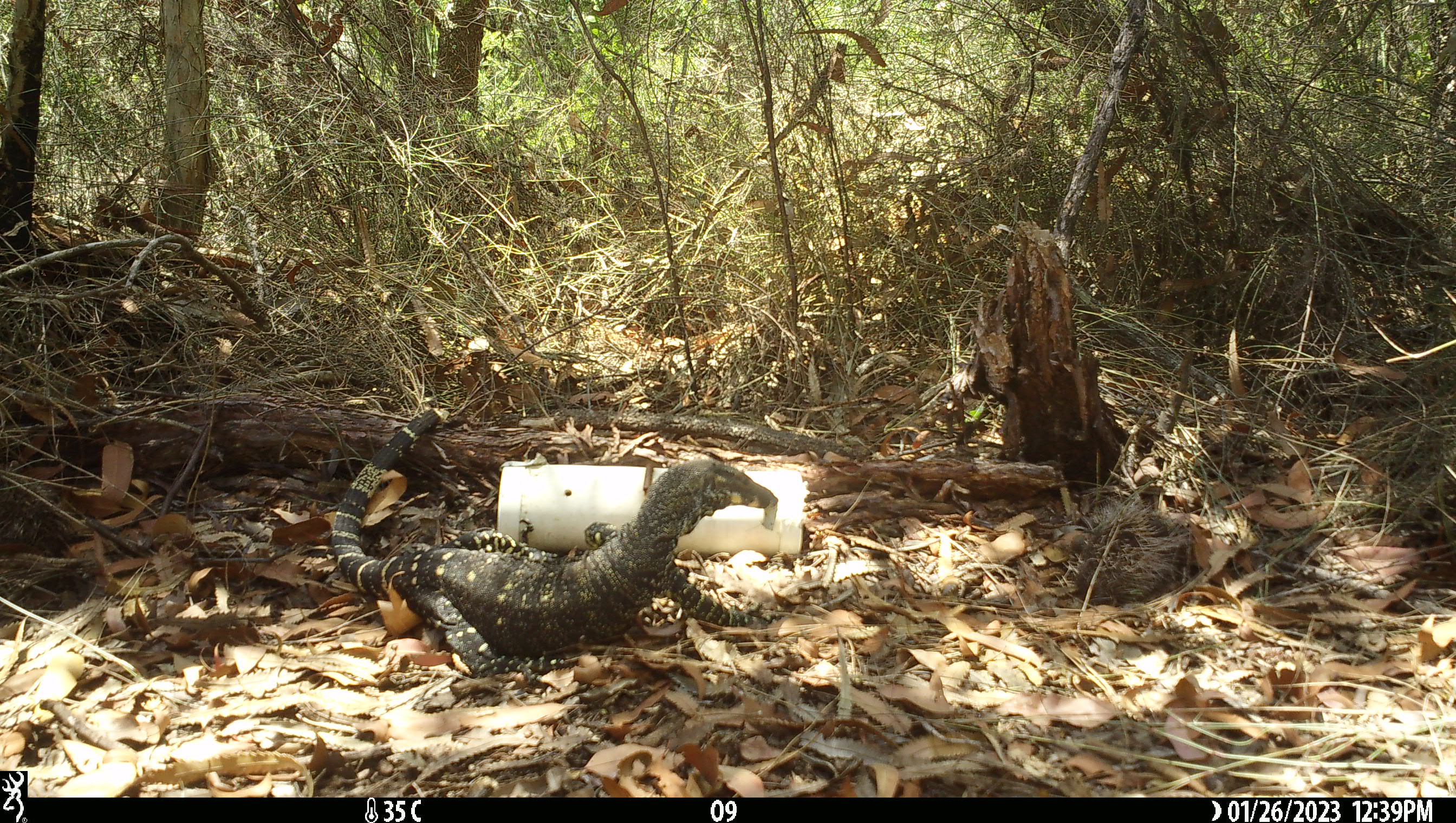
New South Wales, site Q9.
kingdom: Animalia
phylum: Chordata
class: Reptilia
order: Squamata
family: Varanidae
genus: Varanus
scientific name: Varanus varius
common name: lace monitor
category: goanna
Goanna (lace monitor) (Varanus varius).